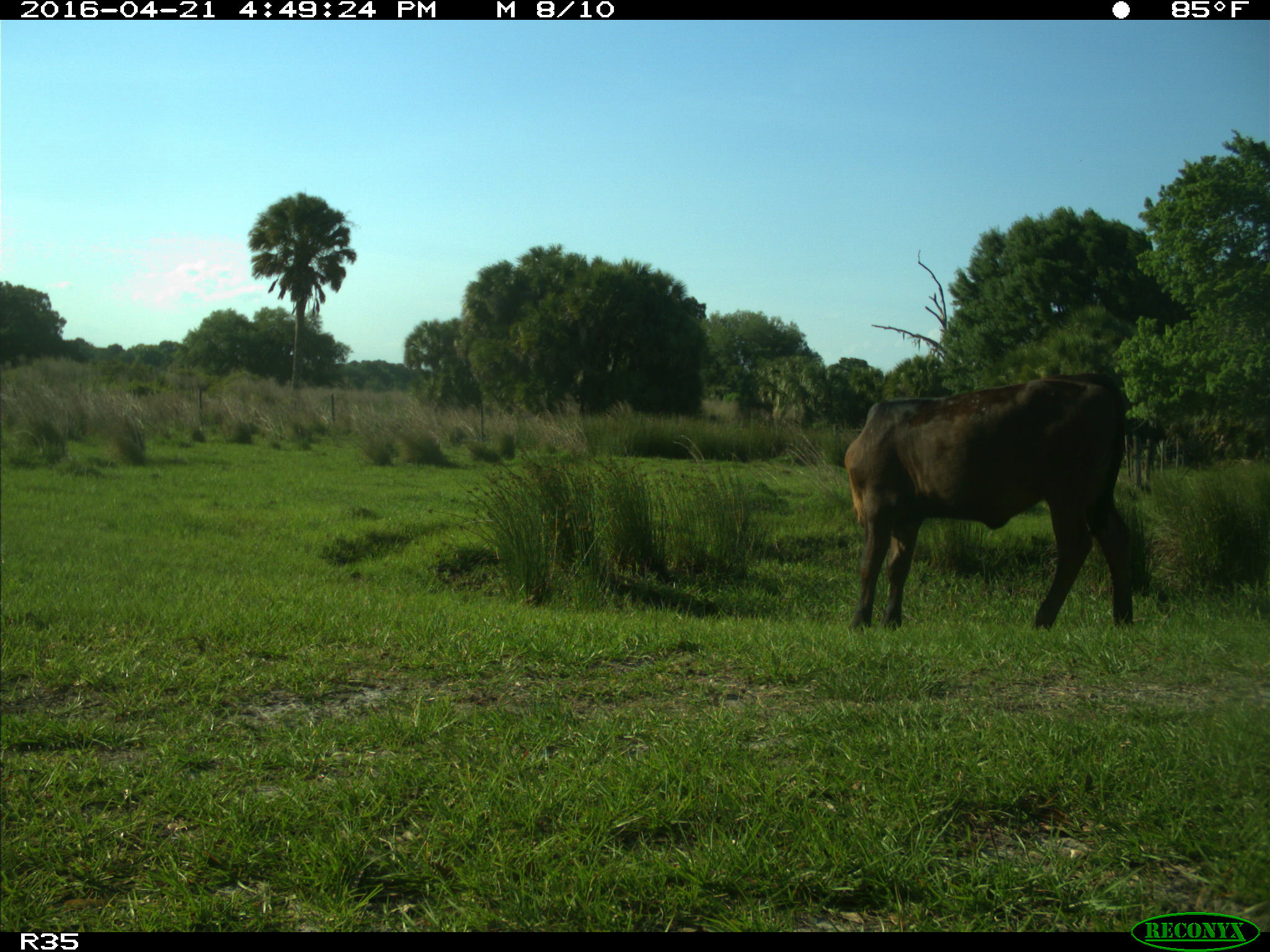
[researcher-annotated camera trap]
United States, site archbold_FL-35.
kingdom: Animalia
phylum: Chordata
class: Mammalia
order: Artiodactyla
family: Bovidae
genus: Bos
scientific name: Bos taurus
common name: domestic cow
Bos taurus (domestic cow).